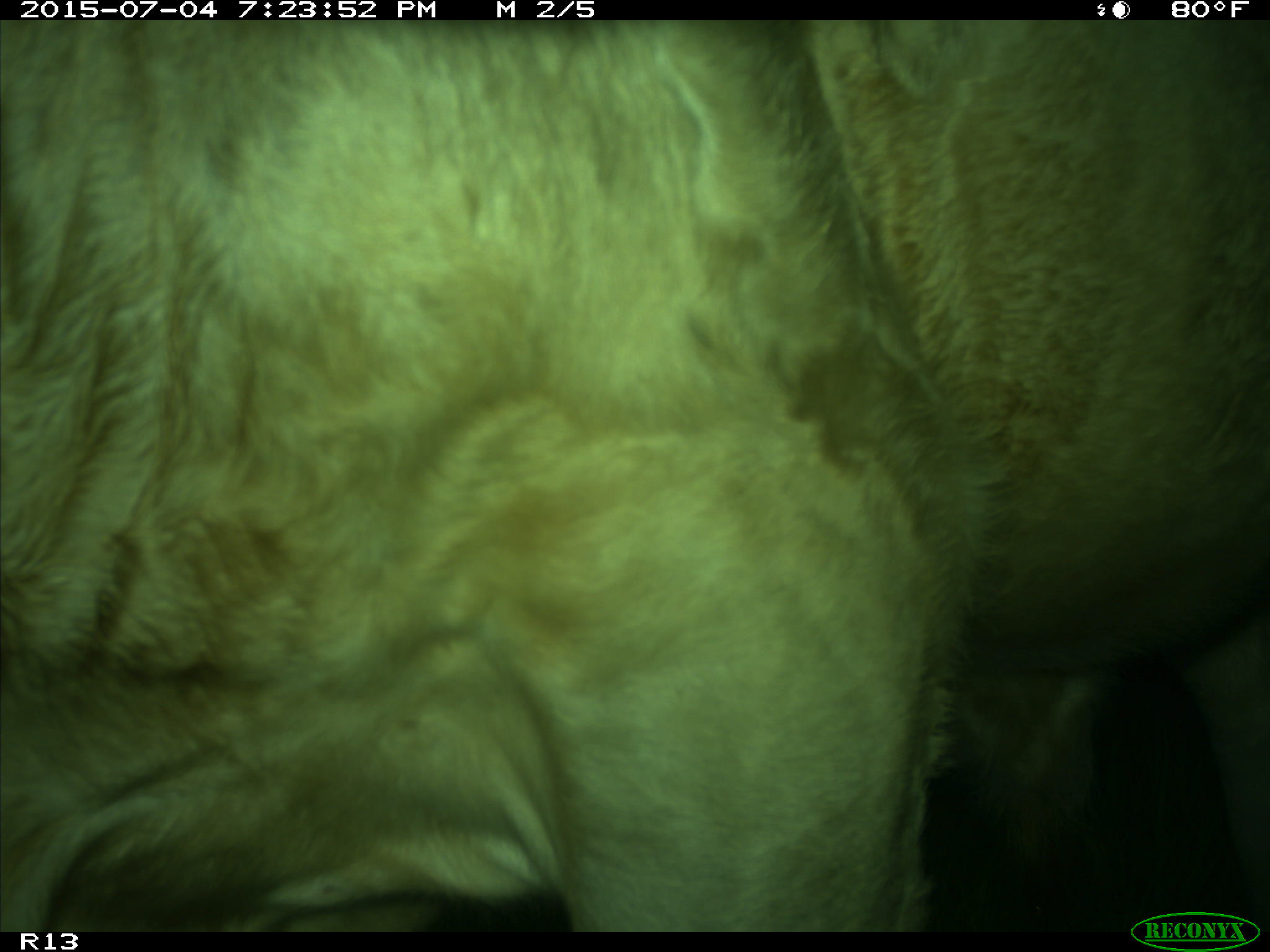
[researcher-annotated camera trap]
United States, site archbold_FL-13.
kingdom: Animalia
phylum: Chordata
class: Mammalia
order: Artiodactyla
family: Bovidae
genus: Bos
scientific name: Bos taurus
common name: domestic cow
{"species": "Bos taurus (domestic cow)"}